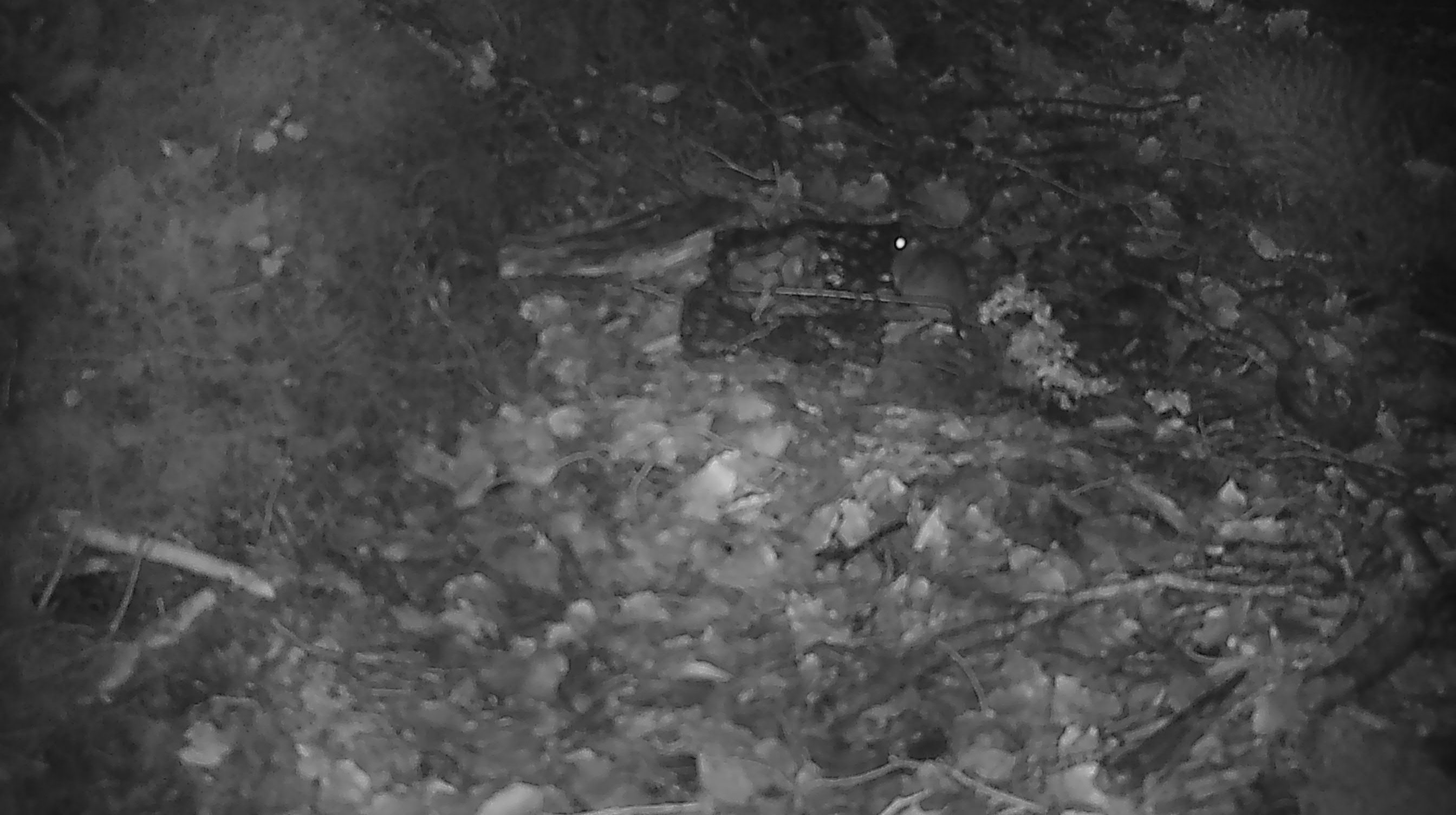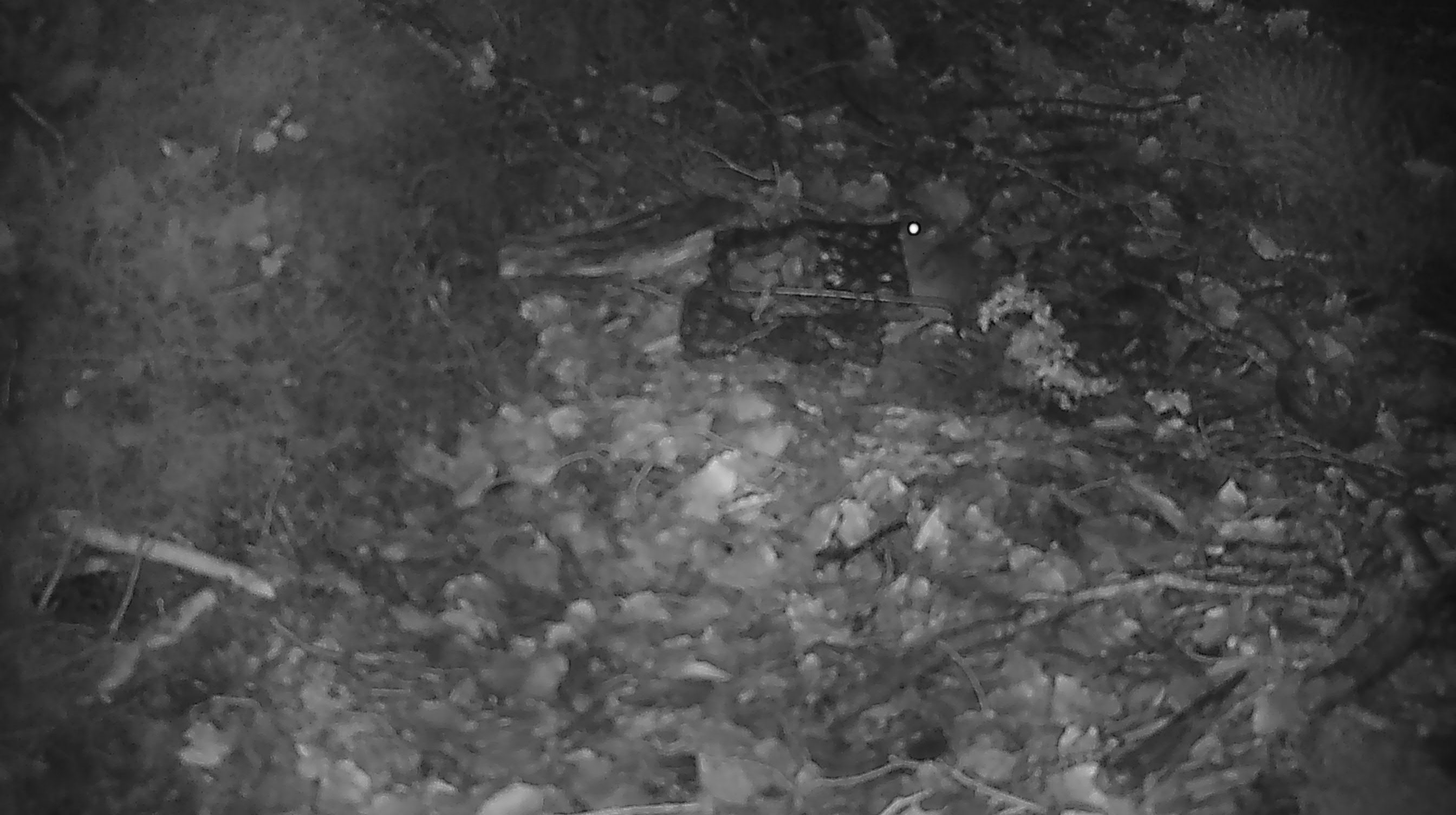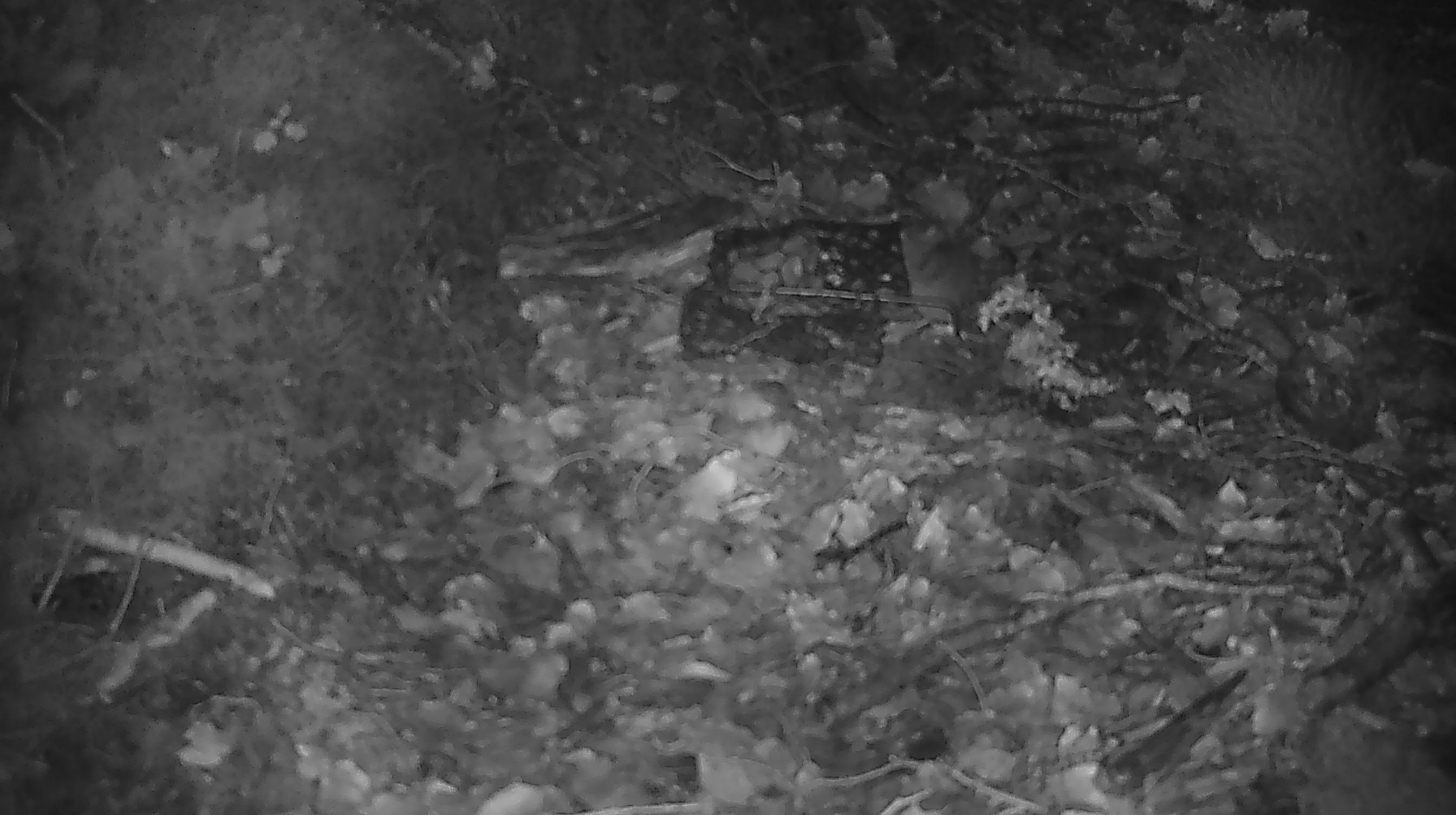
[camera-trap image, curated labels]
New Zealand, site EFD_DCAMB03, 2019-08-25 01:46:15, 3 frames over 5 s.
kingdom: Animalia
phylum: Chordata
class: Mammalia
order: Rodentia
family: Muridae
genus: Mus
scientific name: Mus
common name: mouse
Mouse (Mus).